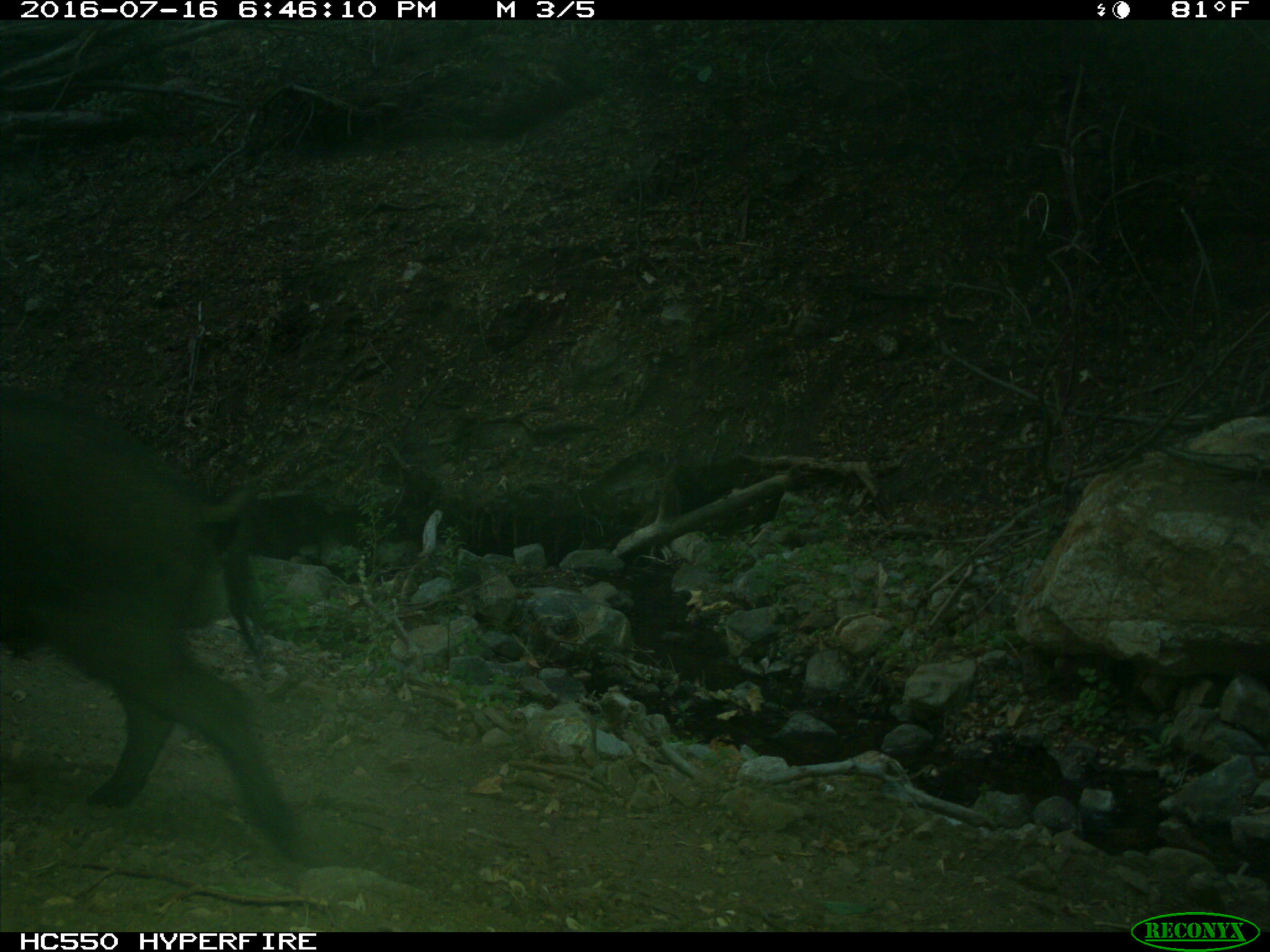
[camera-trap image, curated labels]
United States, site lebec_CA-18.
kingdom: Animalia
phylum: Chordata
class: Mammalia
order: Artiodactyla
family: Suidae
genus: Sus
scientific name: Sus scrofa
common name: wild boar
Sus scrofa (wild boar).